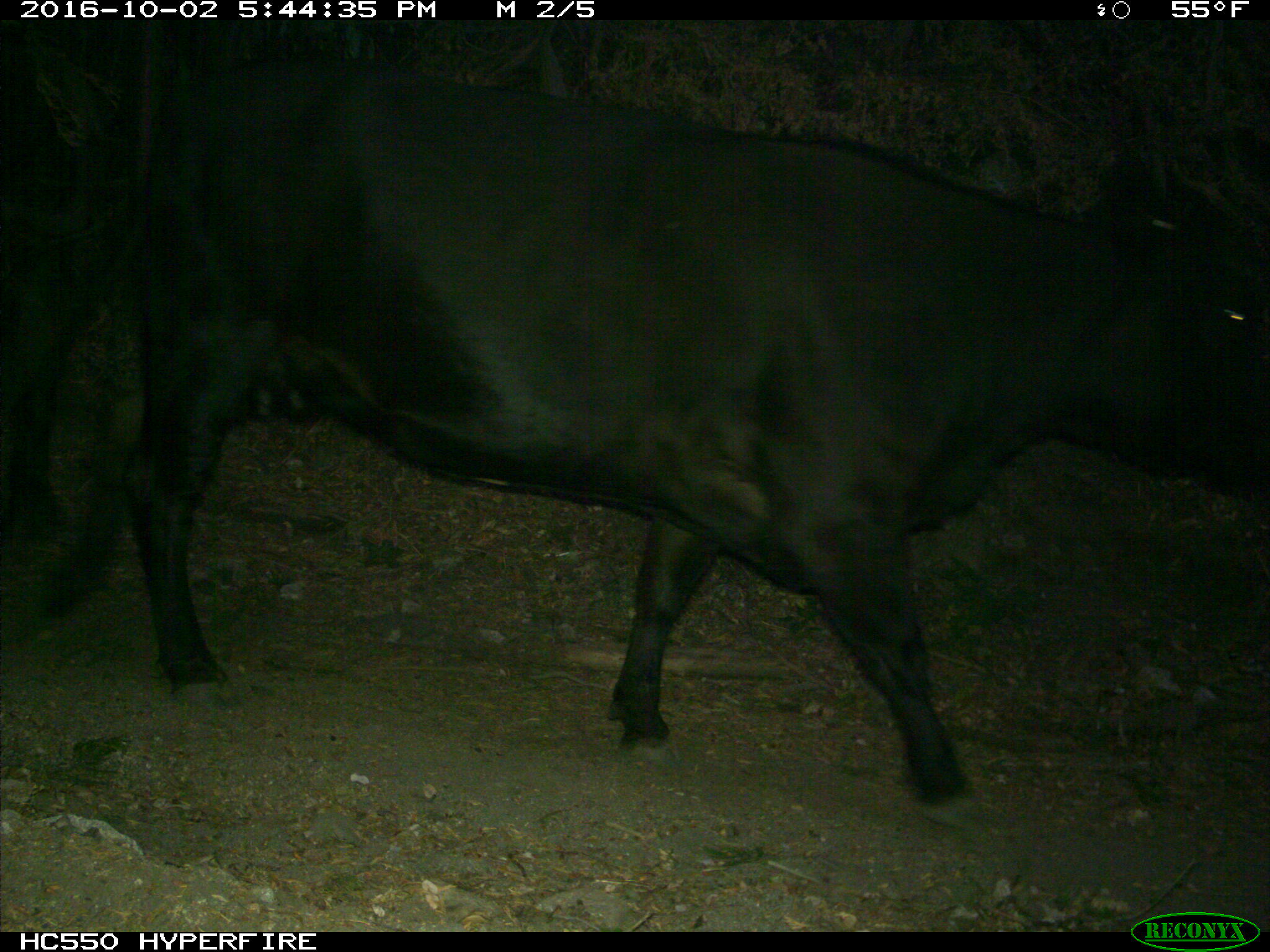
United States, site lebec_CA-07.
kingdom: Animalia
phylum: Chordata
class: Mammalia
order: Artiodactyla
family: Bovidae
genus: Bos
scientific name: Bos taurus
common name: domestic cow